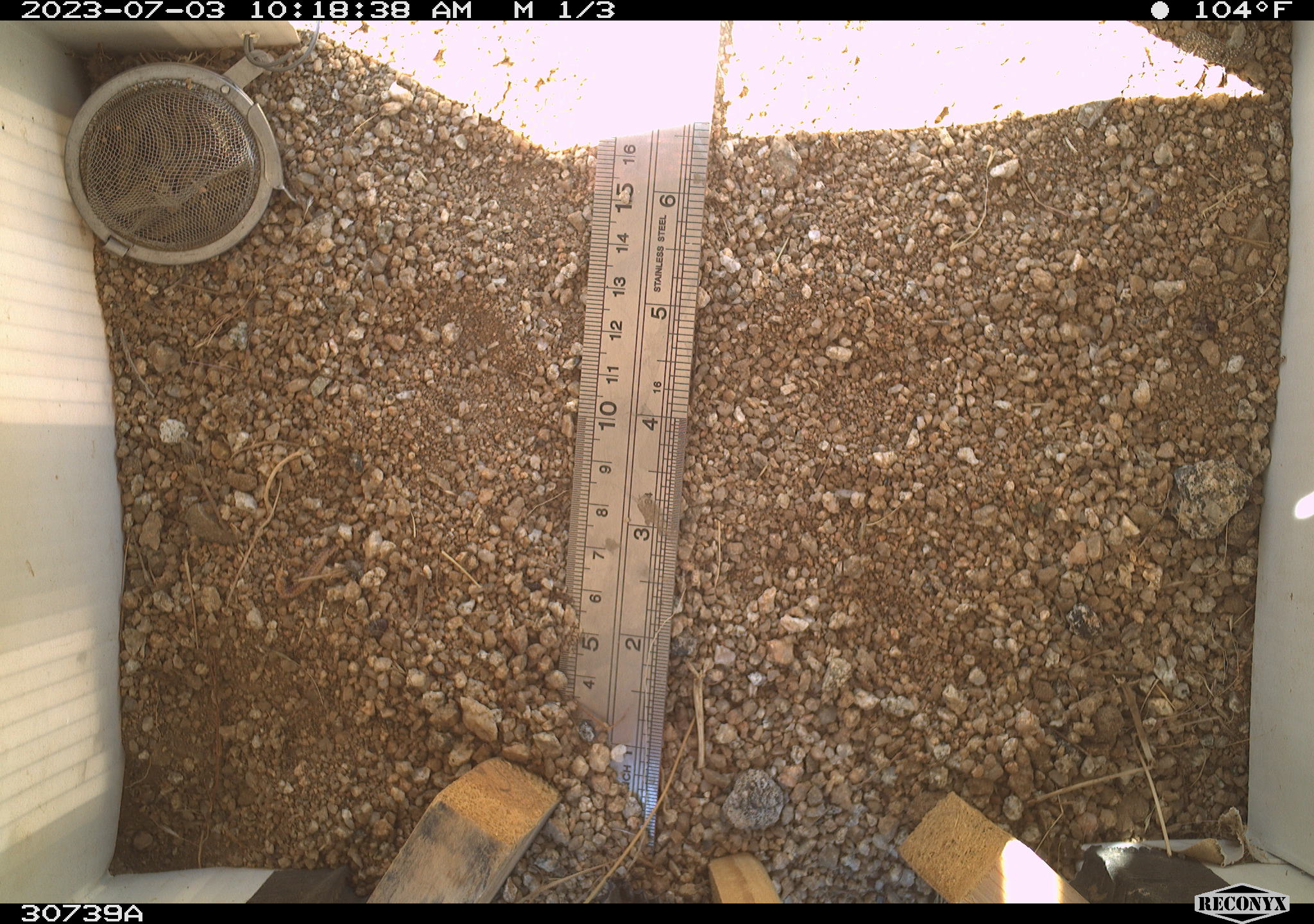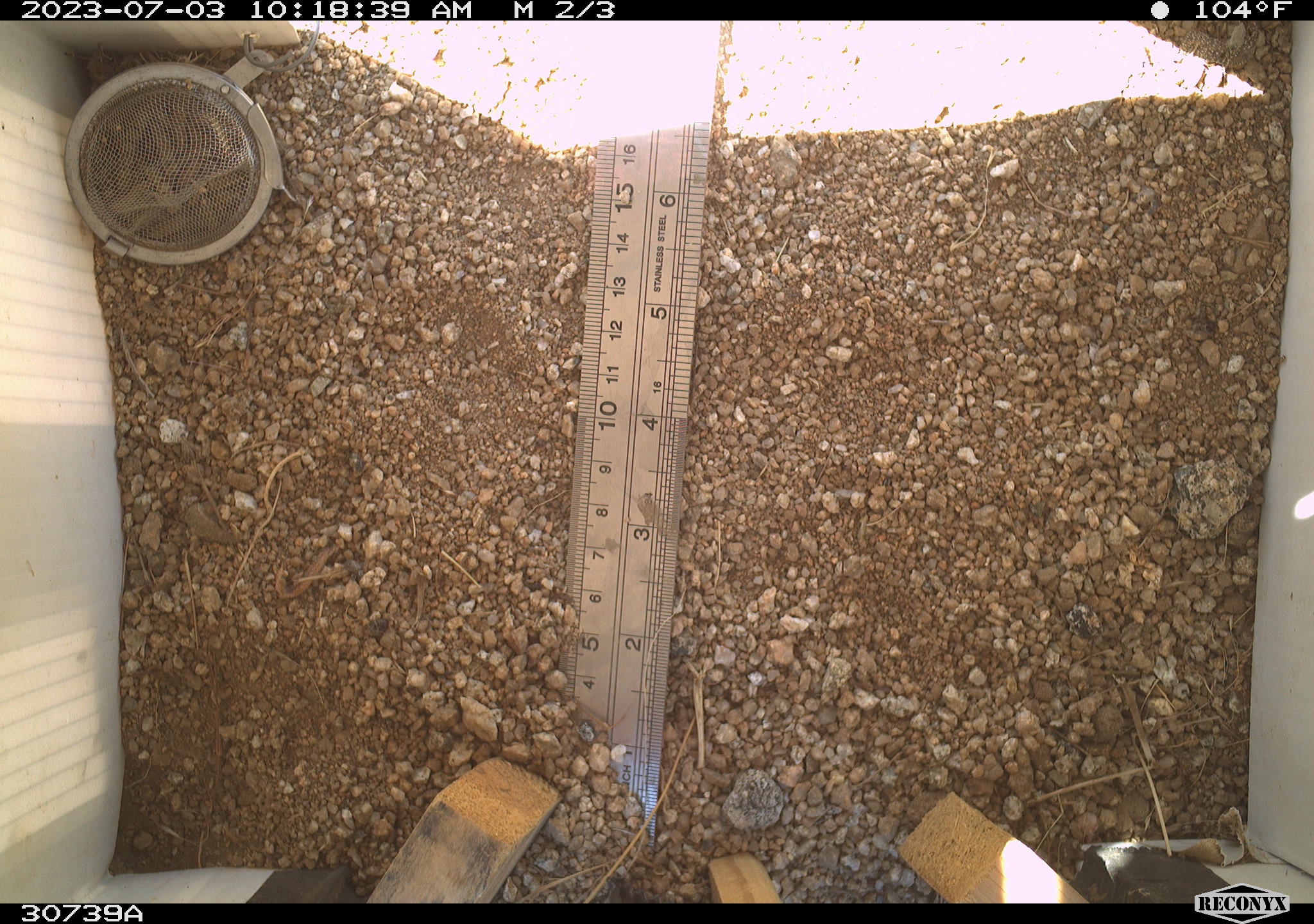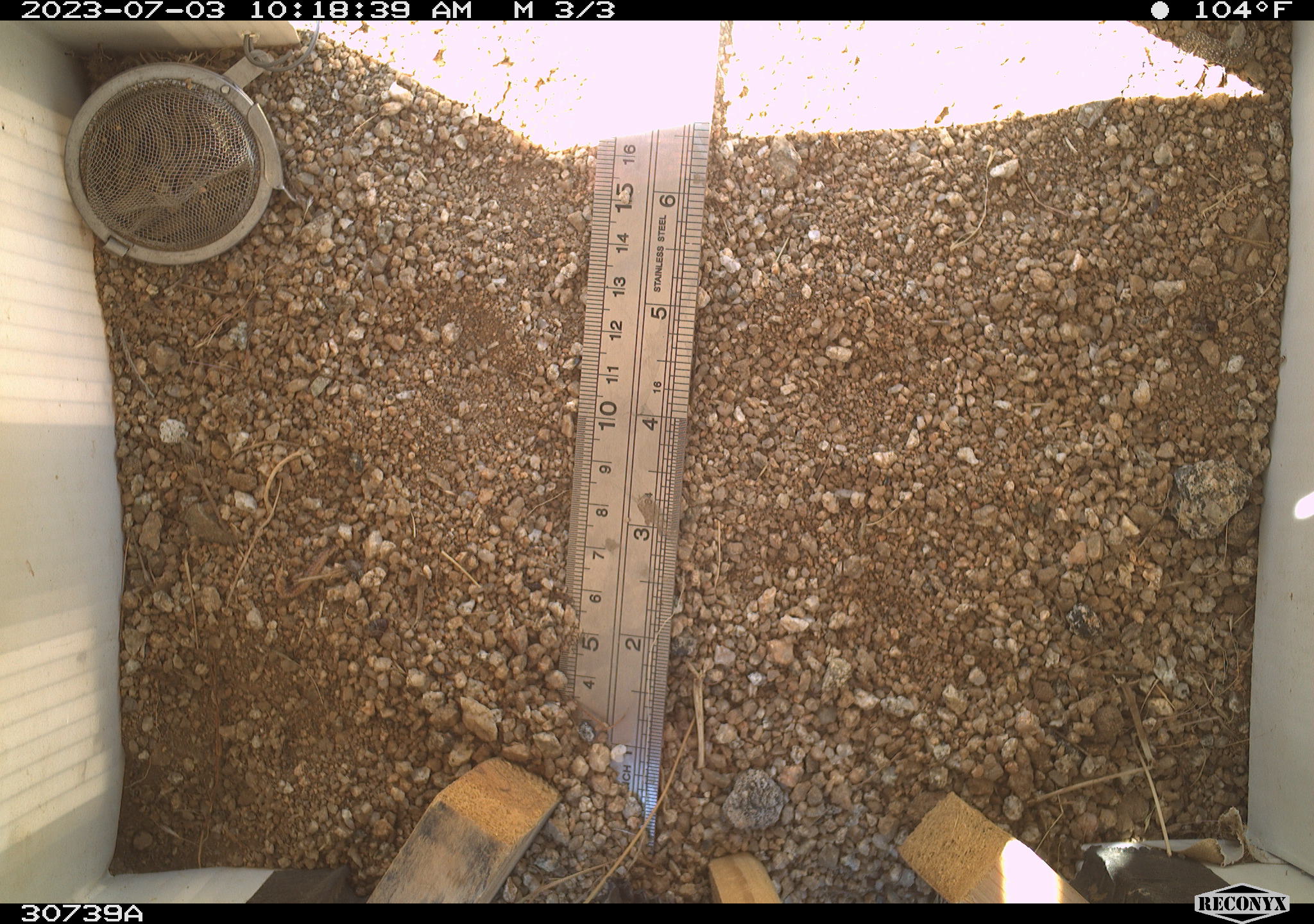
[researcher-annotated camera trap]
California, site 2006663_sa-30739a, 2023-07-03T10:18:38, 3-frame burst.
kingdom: Animalia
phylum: Chordata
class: Mammalia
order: Rodentia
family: Sciuridae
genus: Ammospermophilus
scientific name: Ammospermophilus leucurus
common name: white-tailed antelope squirrel